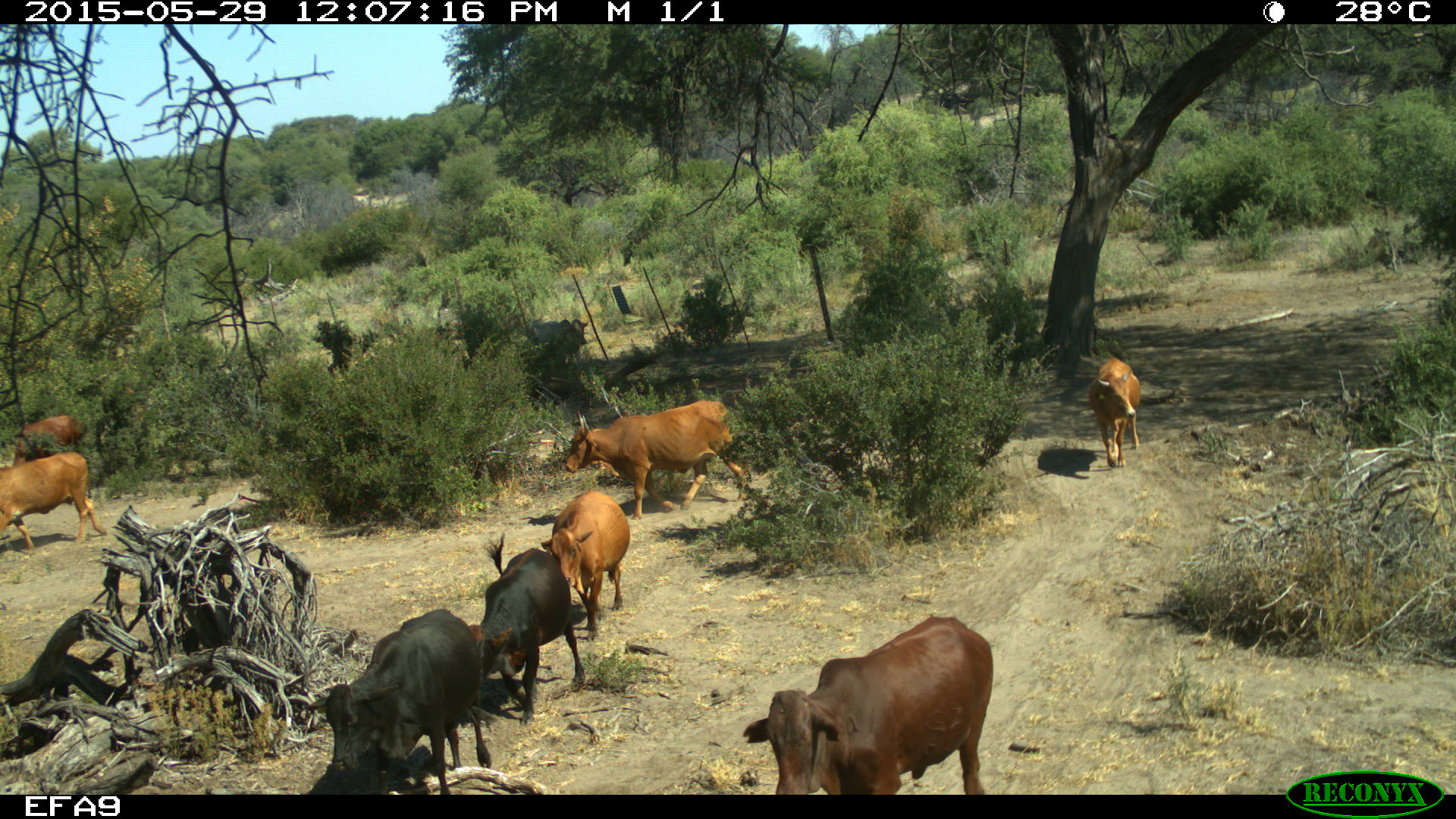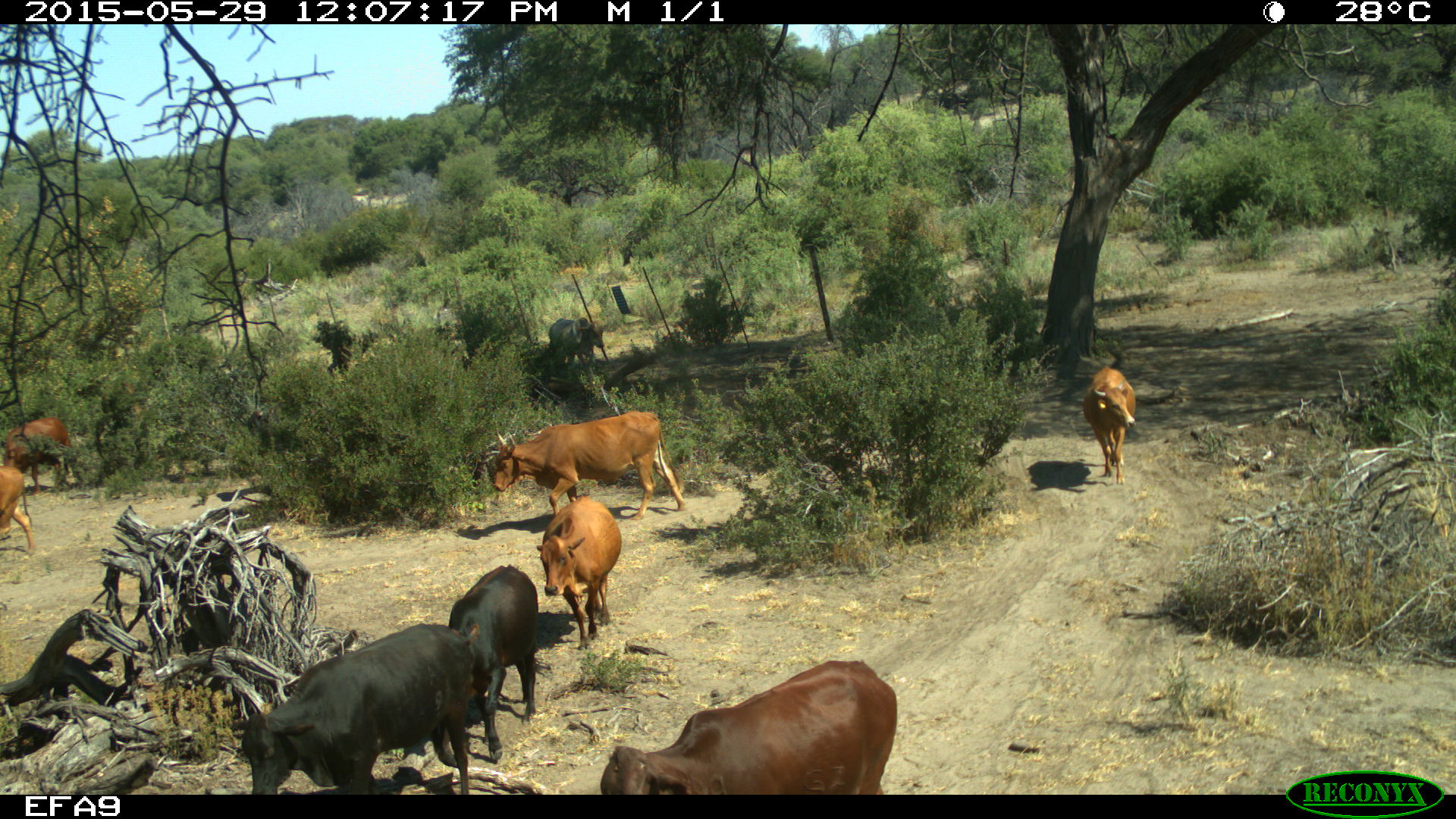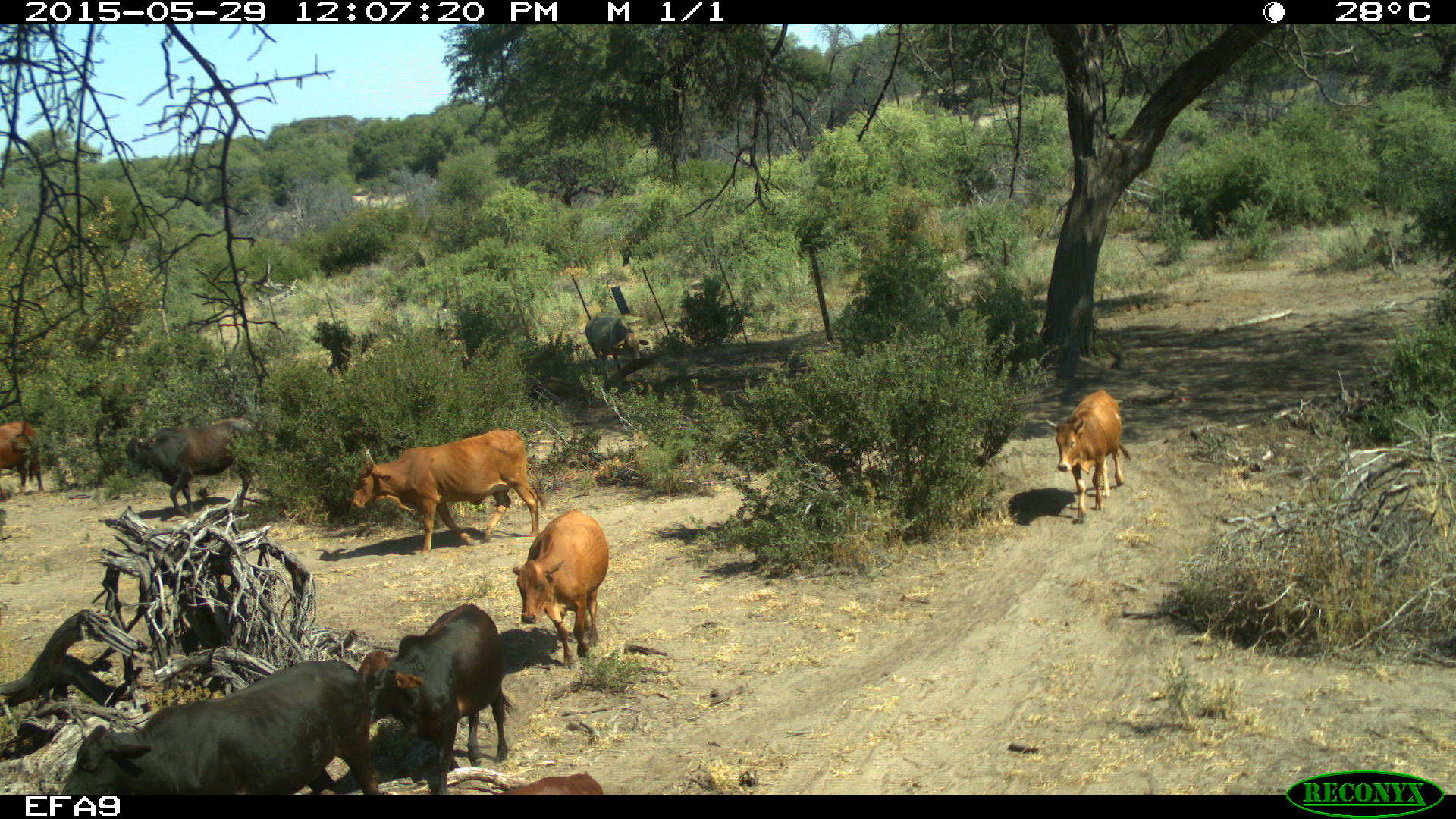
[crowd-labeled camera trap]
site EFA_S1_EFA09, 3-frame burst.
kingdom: Animalia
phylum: Chordata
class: Mammalia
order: Artiodactyla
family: Bovidae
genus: Bos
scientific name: Bos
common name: cattle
Cattle (Bos), count 10. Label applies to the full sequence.